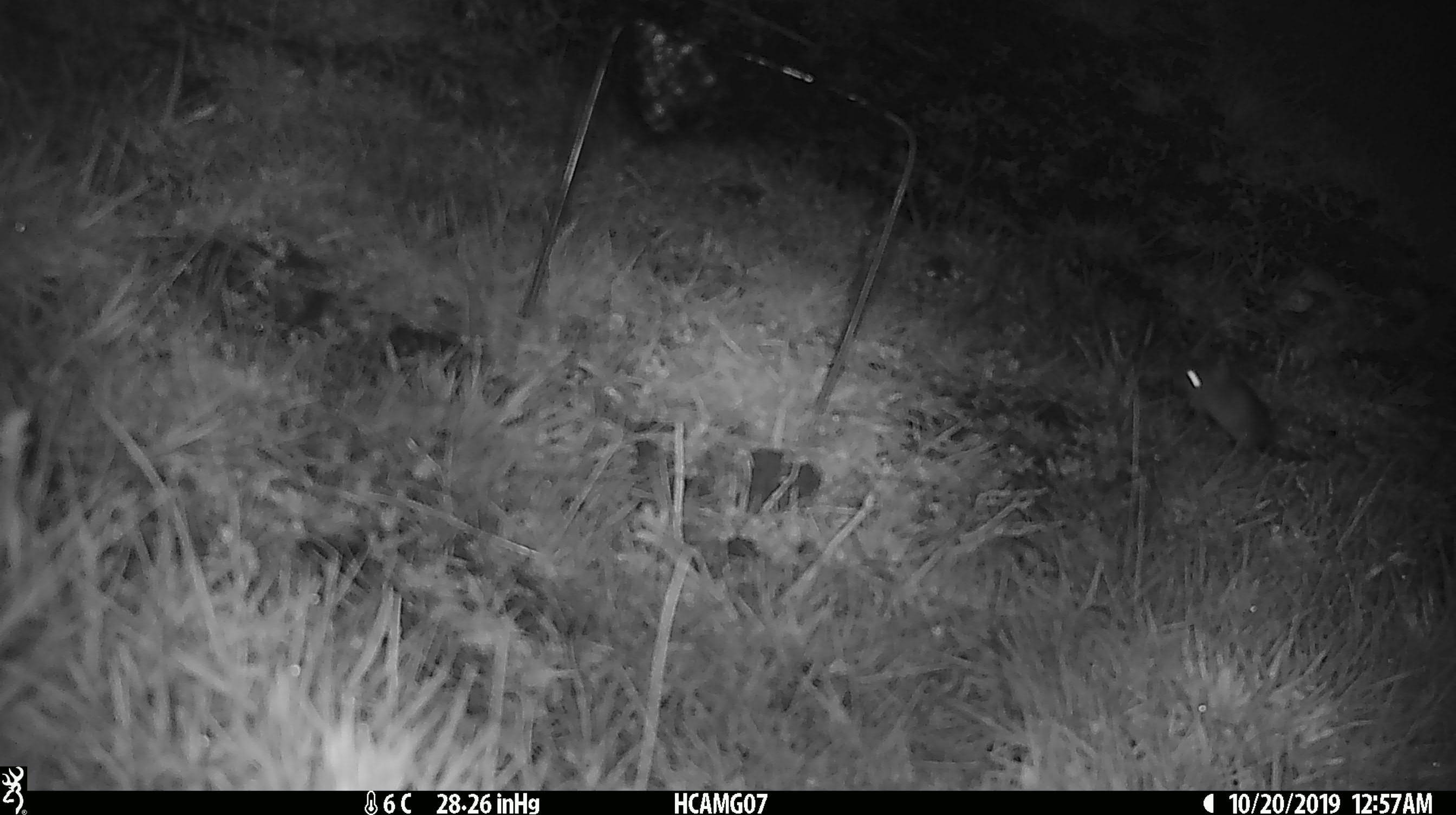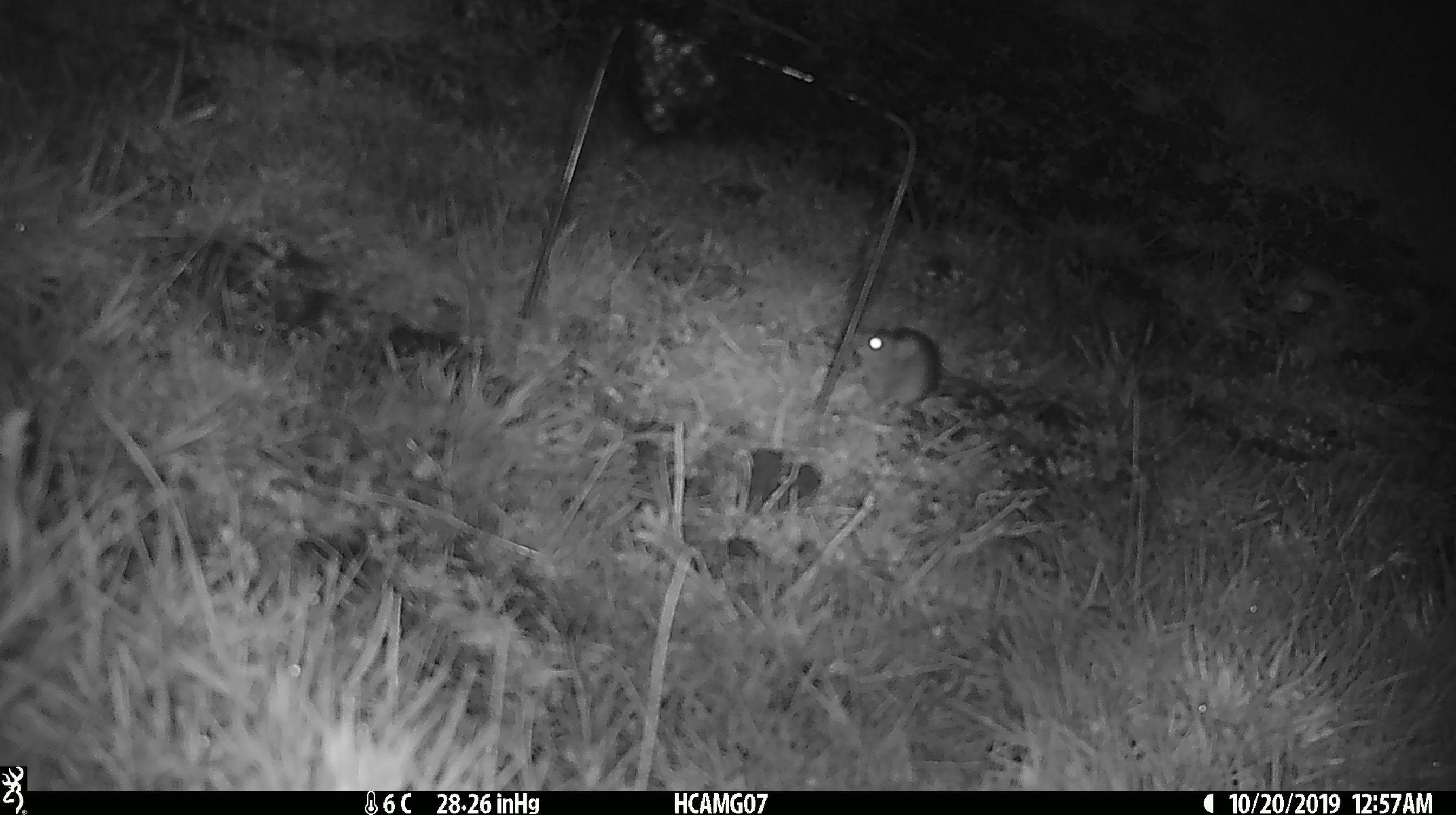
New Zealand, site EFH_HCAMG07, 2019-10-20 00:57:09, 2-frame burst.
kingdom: Animalia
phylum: Chordata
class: Mammalia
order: Rodentia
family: Muridae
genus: Mus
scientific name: Mus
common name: mouse